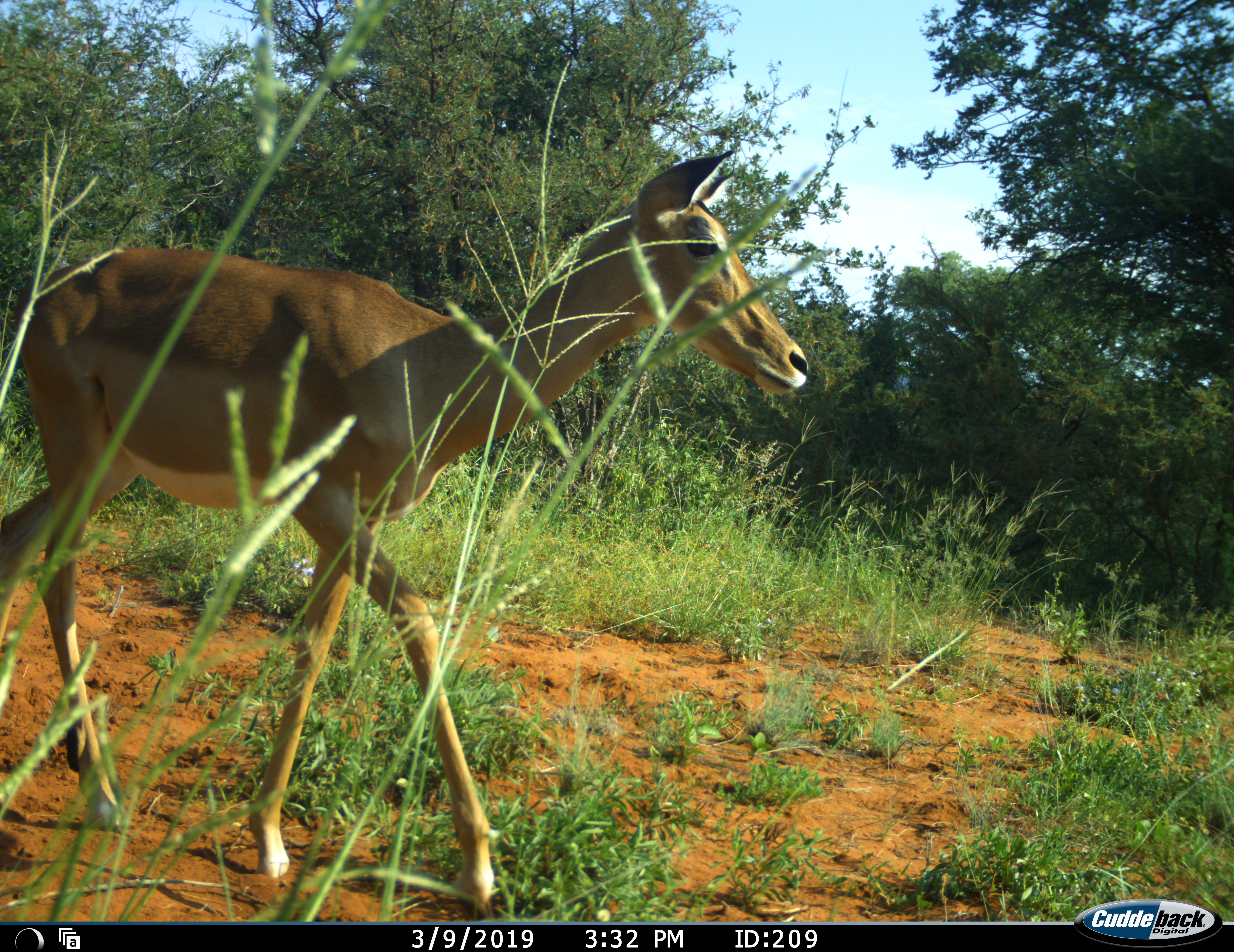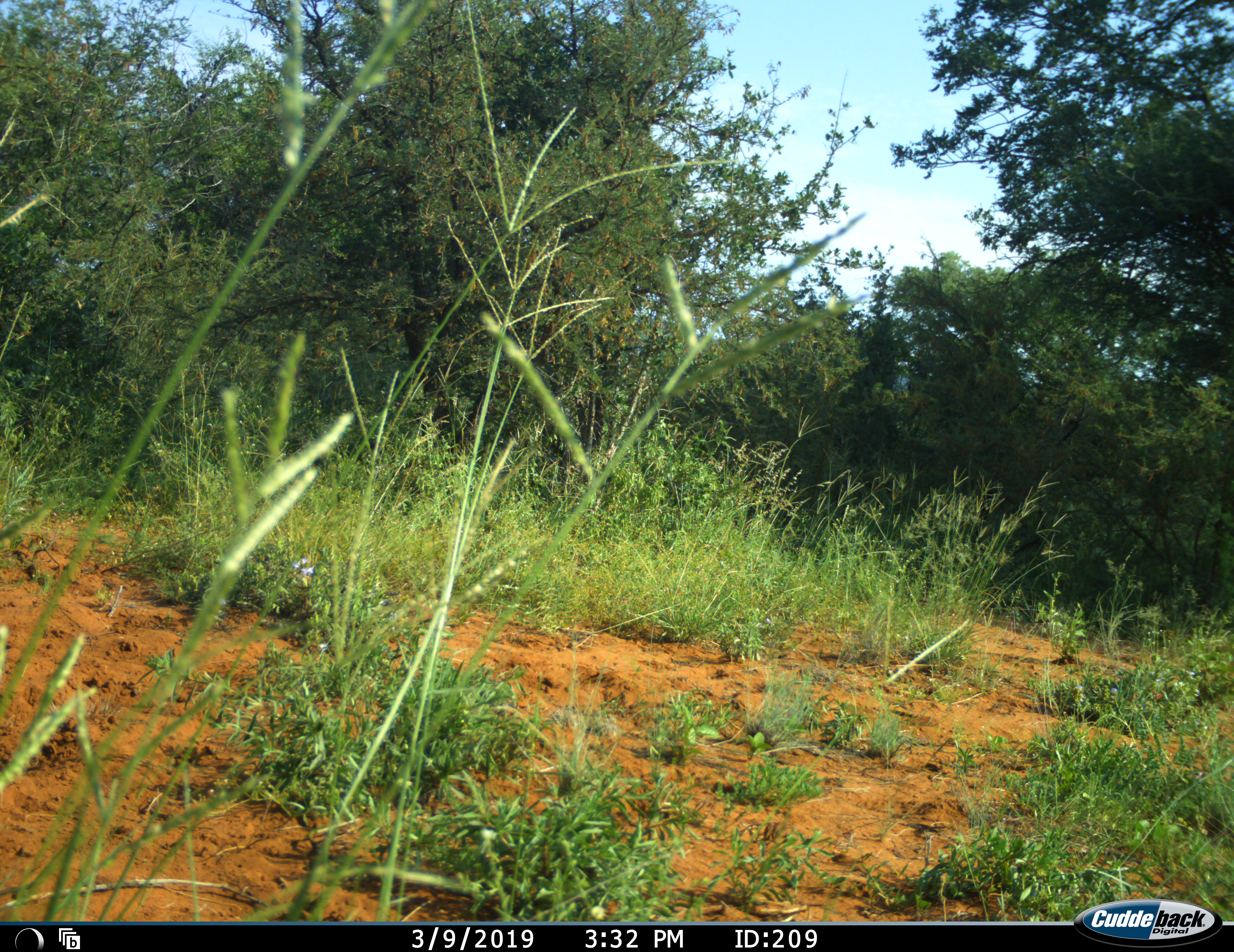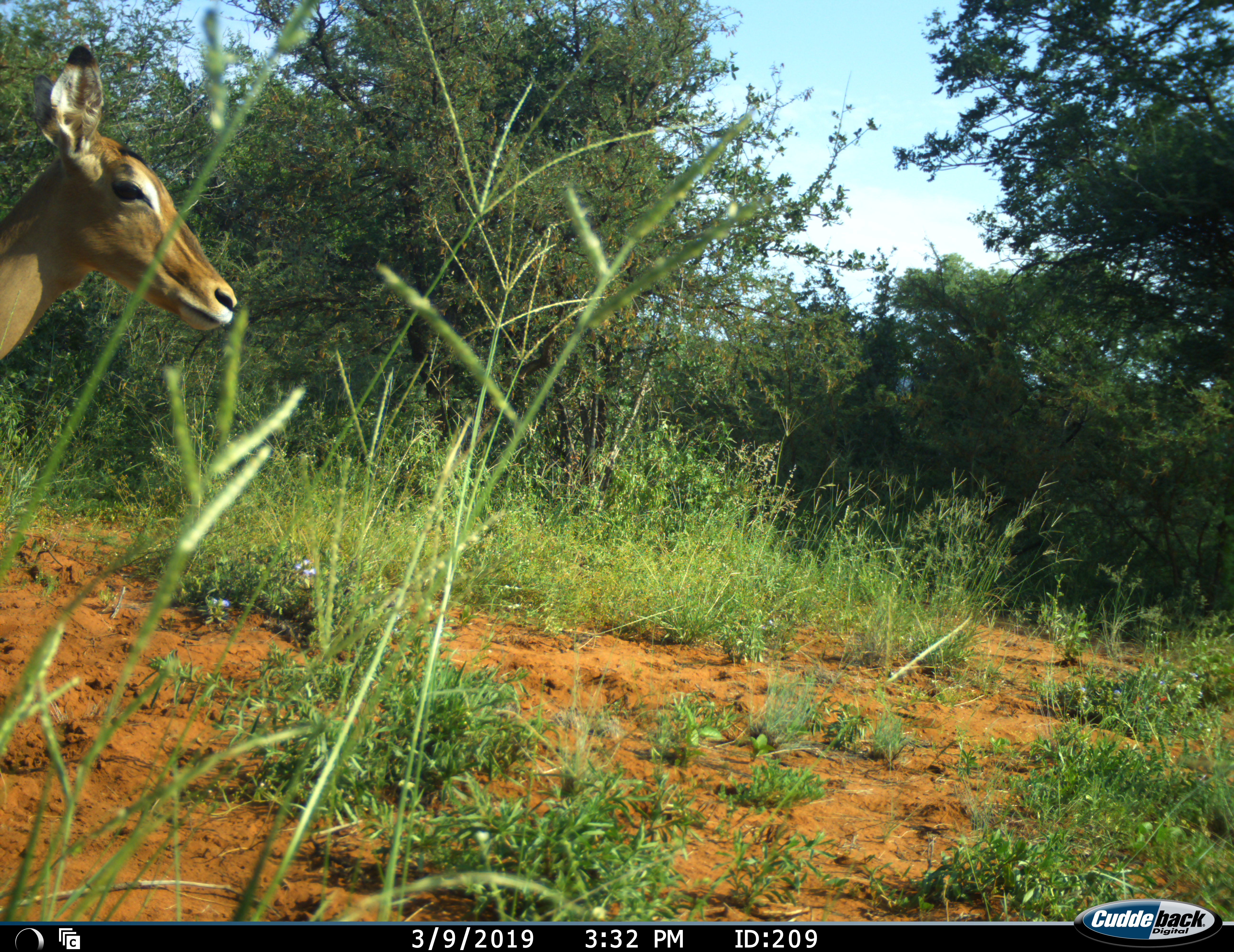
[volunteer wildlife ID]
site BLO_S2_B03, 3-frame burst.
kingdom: Animalia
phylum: Chordata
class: Mammalia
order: Artiodactyla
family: Bovidae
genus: Aepyceros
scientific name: Aepyceros melampus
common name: impala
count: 1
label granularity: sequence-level